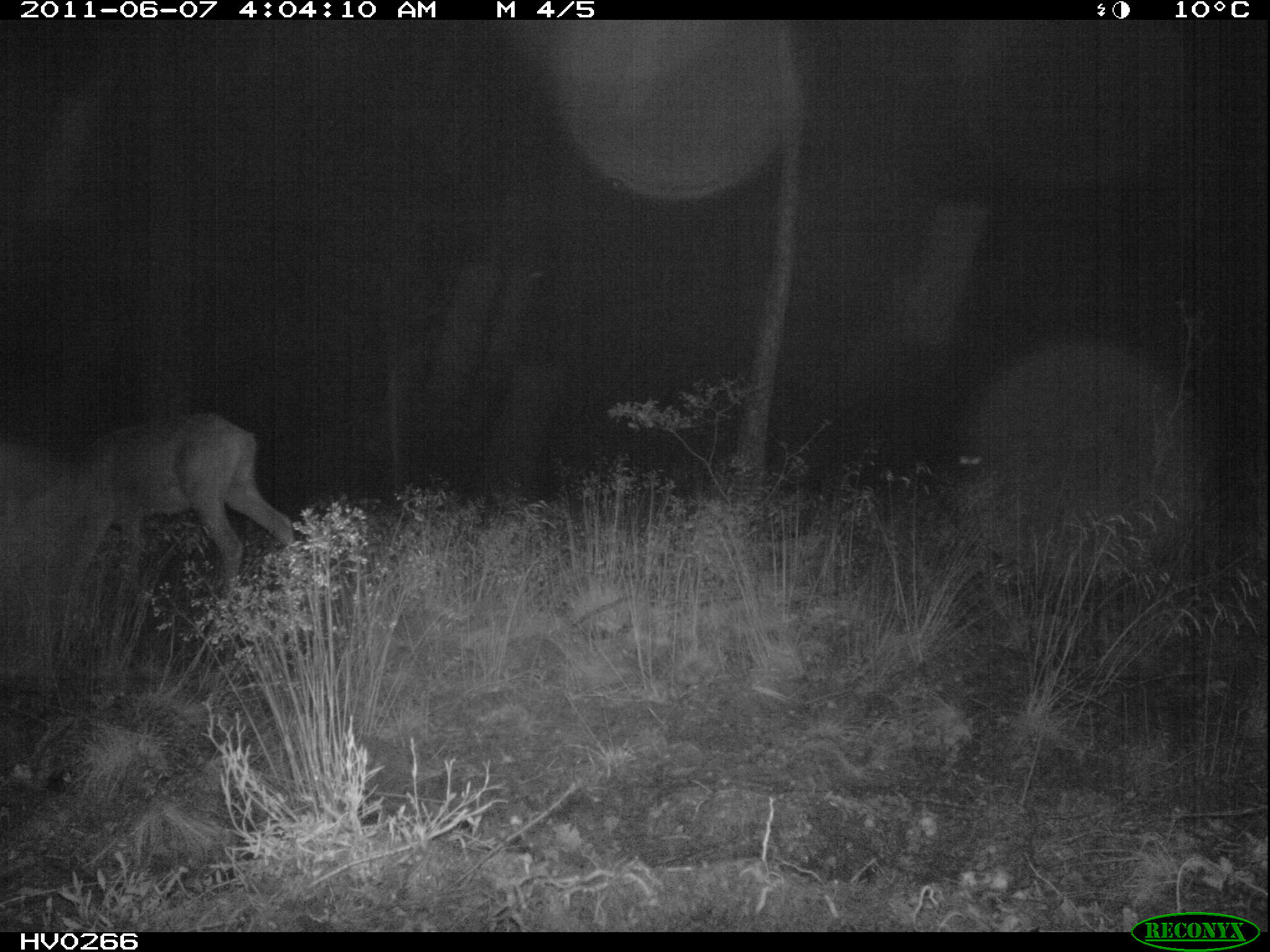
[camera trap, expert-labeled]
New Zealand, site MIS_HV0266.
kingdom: Animalia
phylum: Chordata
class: Mammalia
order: Artiodactyla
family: Cervidae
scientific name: Cervidae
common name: deer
Deer (Cervidae).